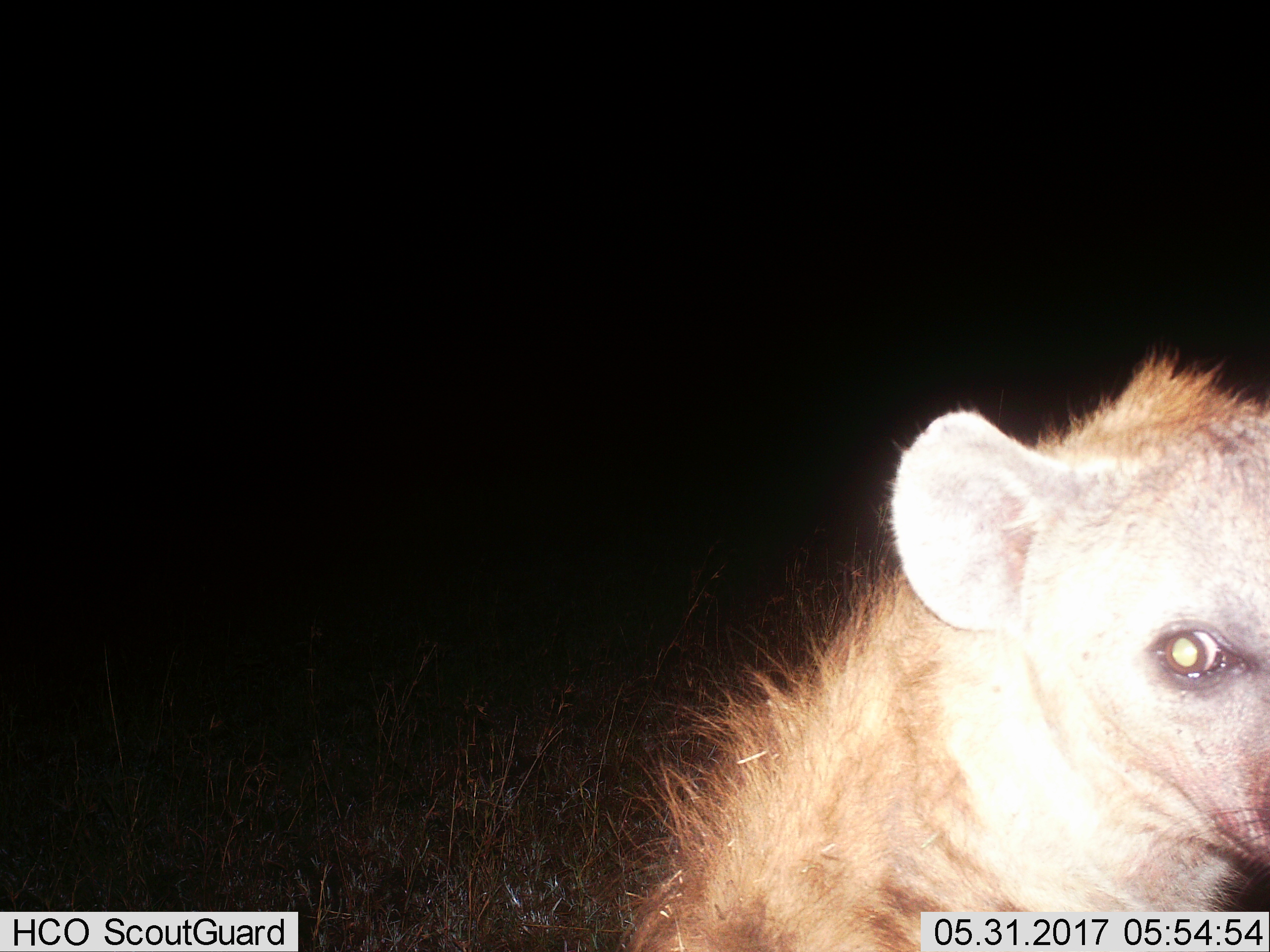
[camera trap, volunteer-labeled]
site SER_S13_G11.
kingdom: Animalia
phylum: Chordata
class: Mammalia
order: Carnivora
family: Hyaenidae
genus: Crocuta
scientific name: Crocuta crocuta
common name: spotted hyena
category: hyenaspotted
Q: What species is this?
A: Hyenaspotted (spotted hyena) (Crocuta crocuta).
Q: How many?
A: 1.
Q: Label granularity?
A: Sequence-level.